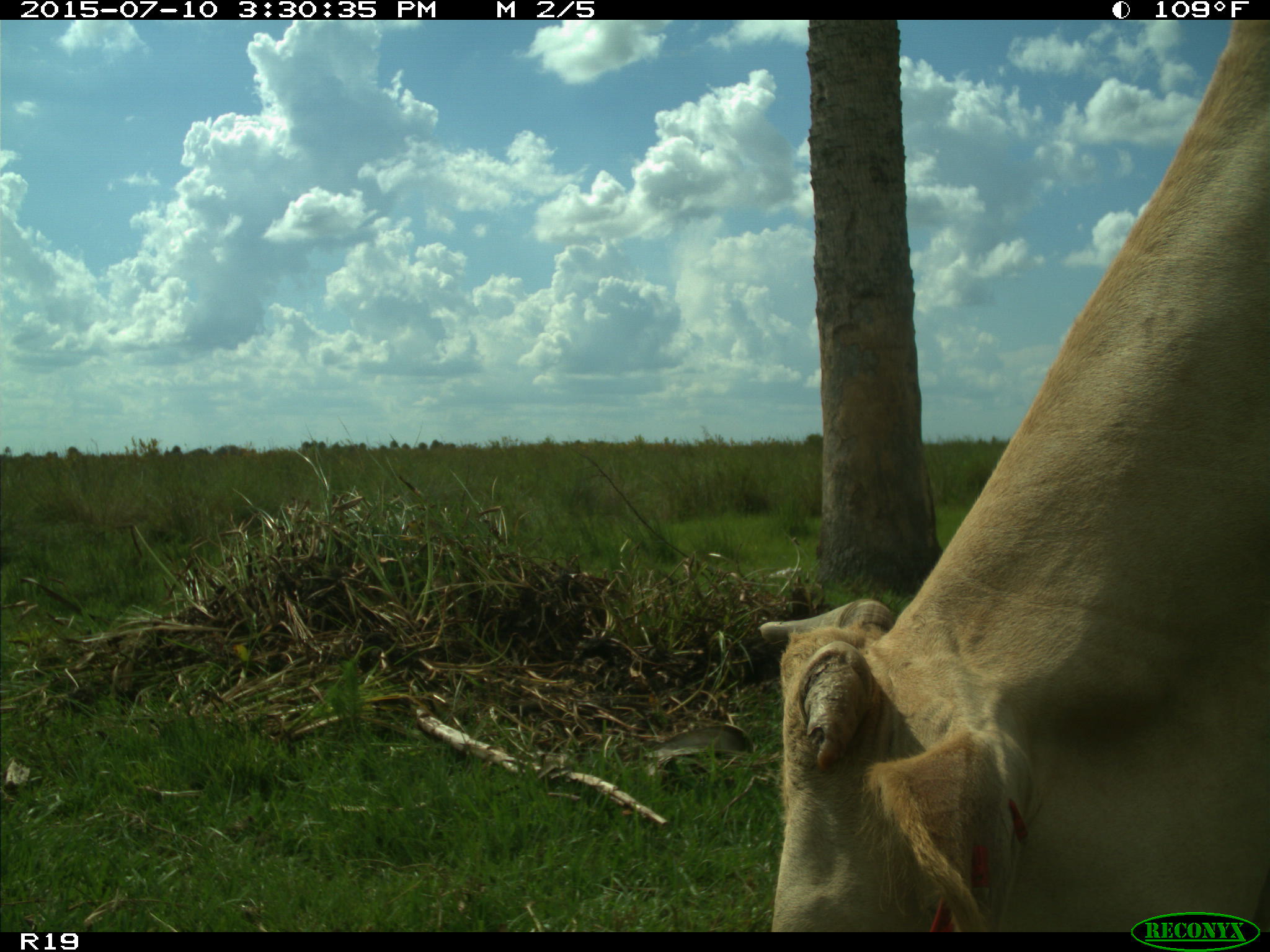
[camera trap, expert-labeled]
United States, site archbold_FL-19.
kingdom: Animalia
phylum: Chordata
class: Mammalia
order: Artiodactyla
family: Bovidae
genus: Bos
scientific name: Bos taurus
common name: domestic cow